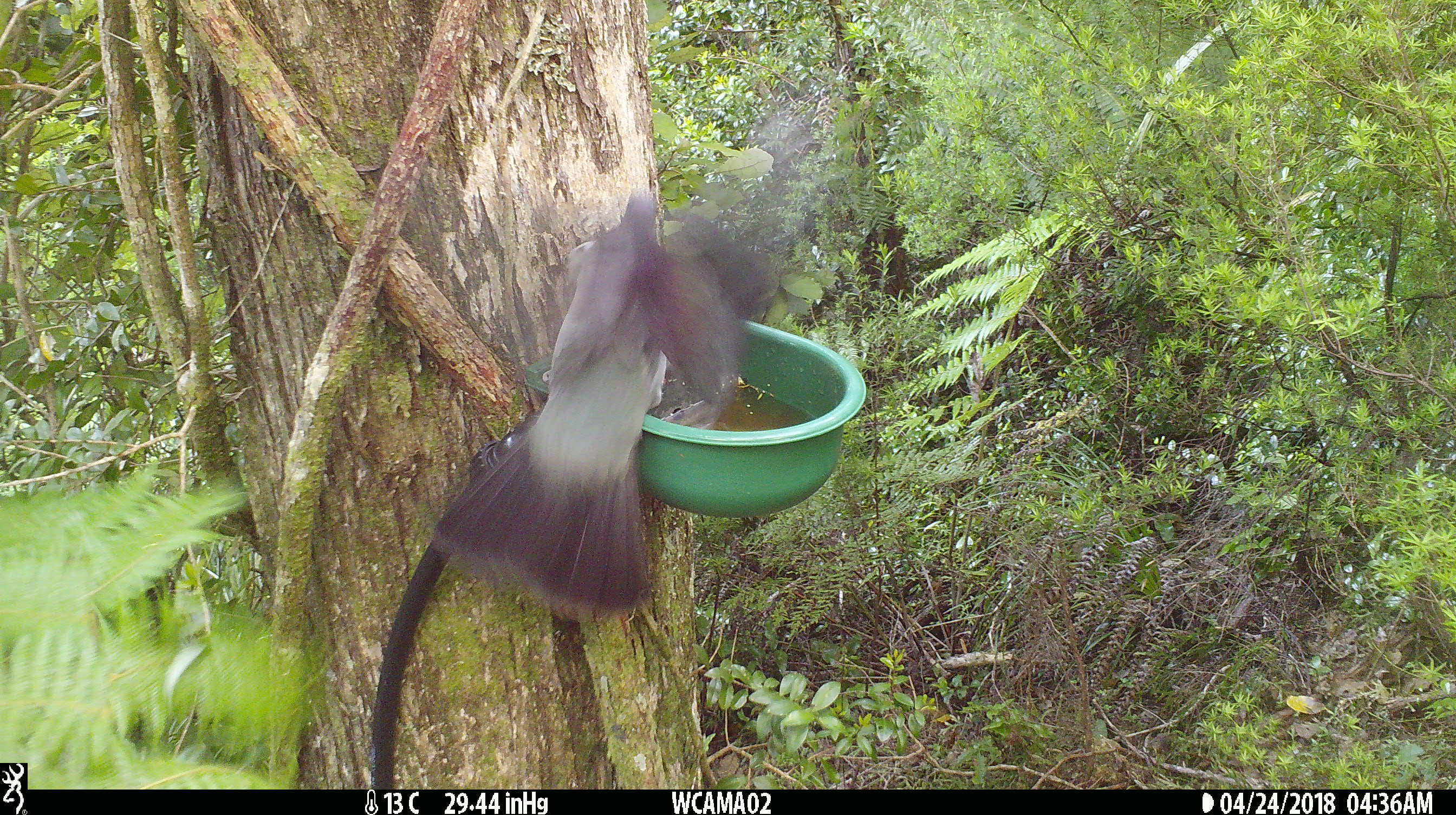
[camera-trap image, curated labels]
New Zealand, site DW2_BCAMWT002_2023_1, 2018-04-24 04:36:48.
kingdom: Animalia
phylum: Chordata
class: Aves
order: Columbiformes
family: Columbidae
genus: Hemiphaga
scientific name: Hemiphaga novaeseelandiae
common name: new zealand pigeon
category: kereru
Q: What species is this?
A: Kereru (new zealand pigeon) (Hemiphaga novaeseelandiae).